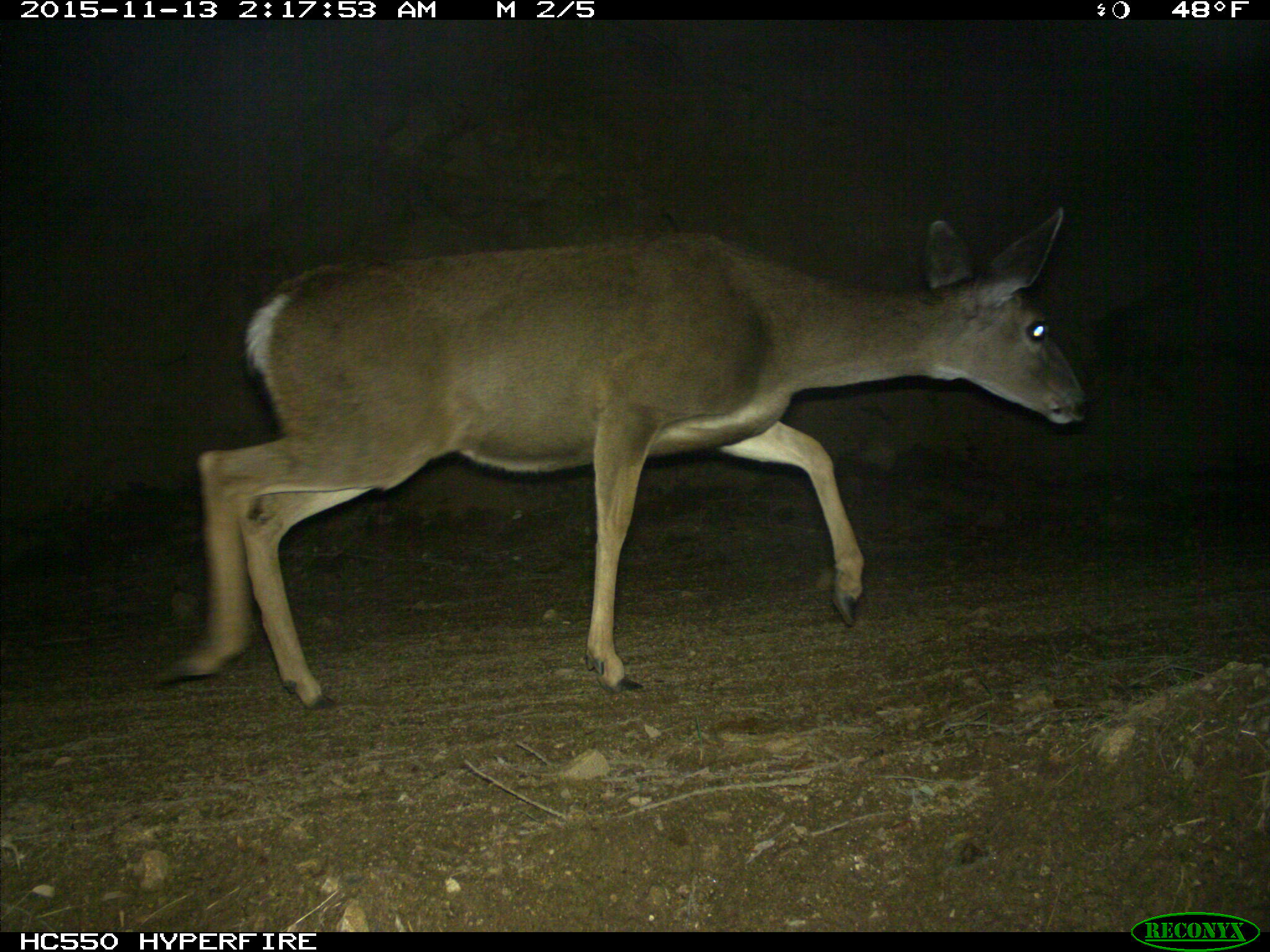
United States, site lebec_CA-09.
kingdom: Animalia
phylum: Chordata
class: Mammalia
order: Artiodactyla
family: Cervidae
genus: Odocoileus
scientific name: Odocoileus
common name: deer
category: unidentified deer